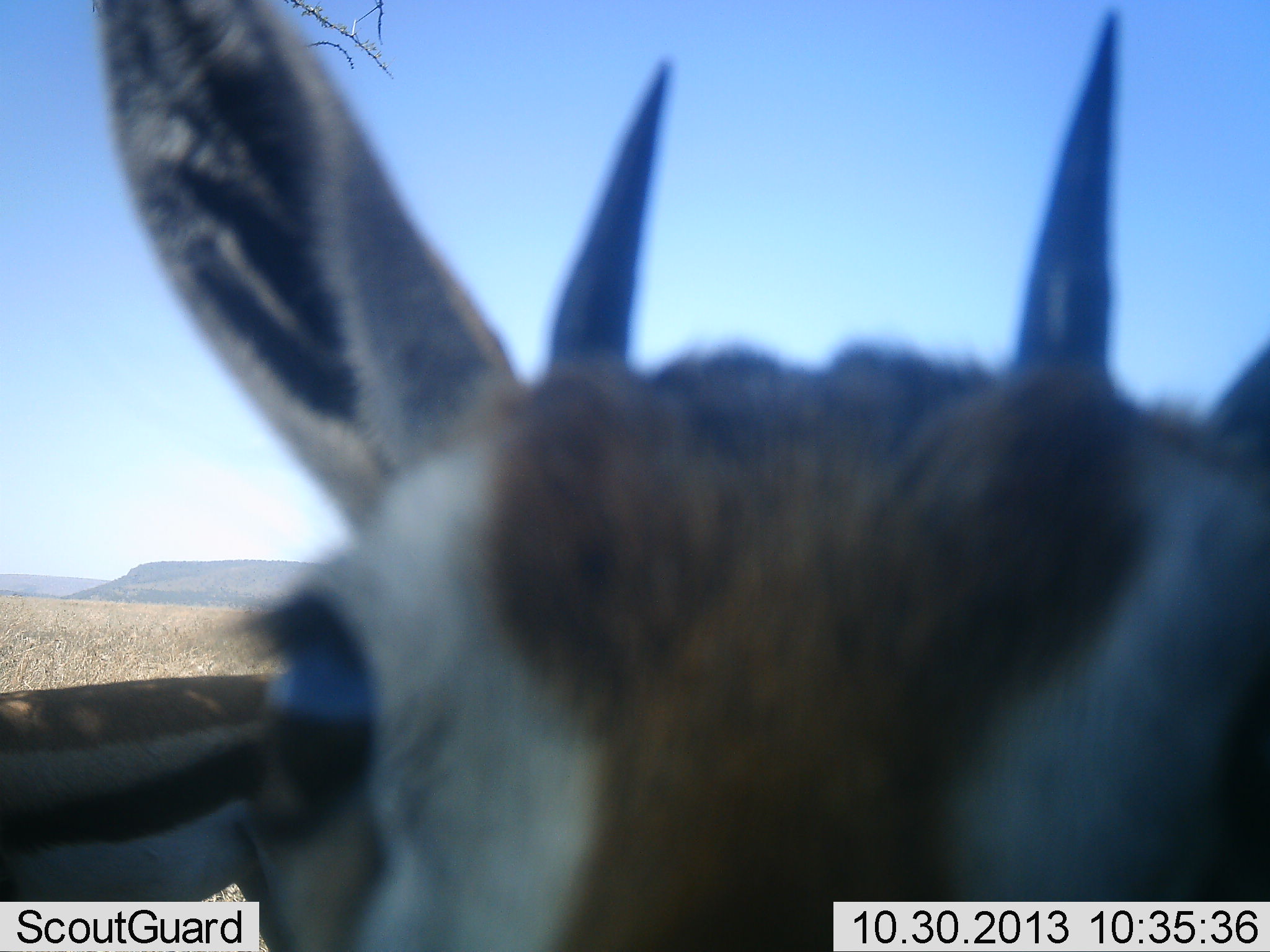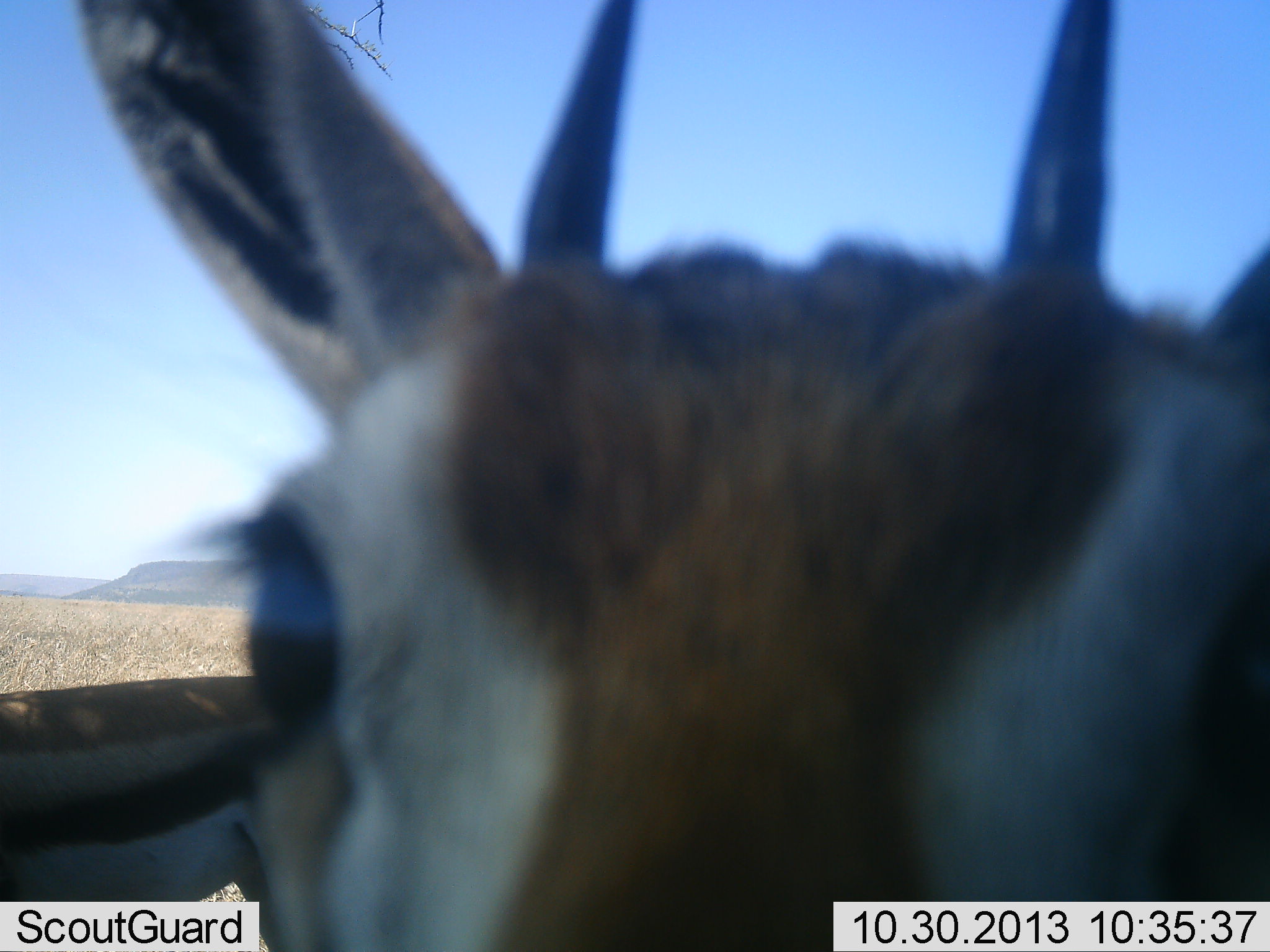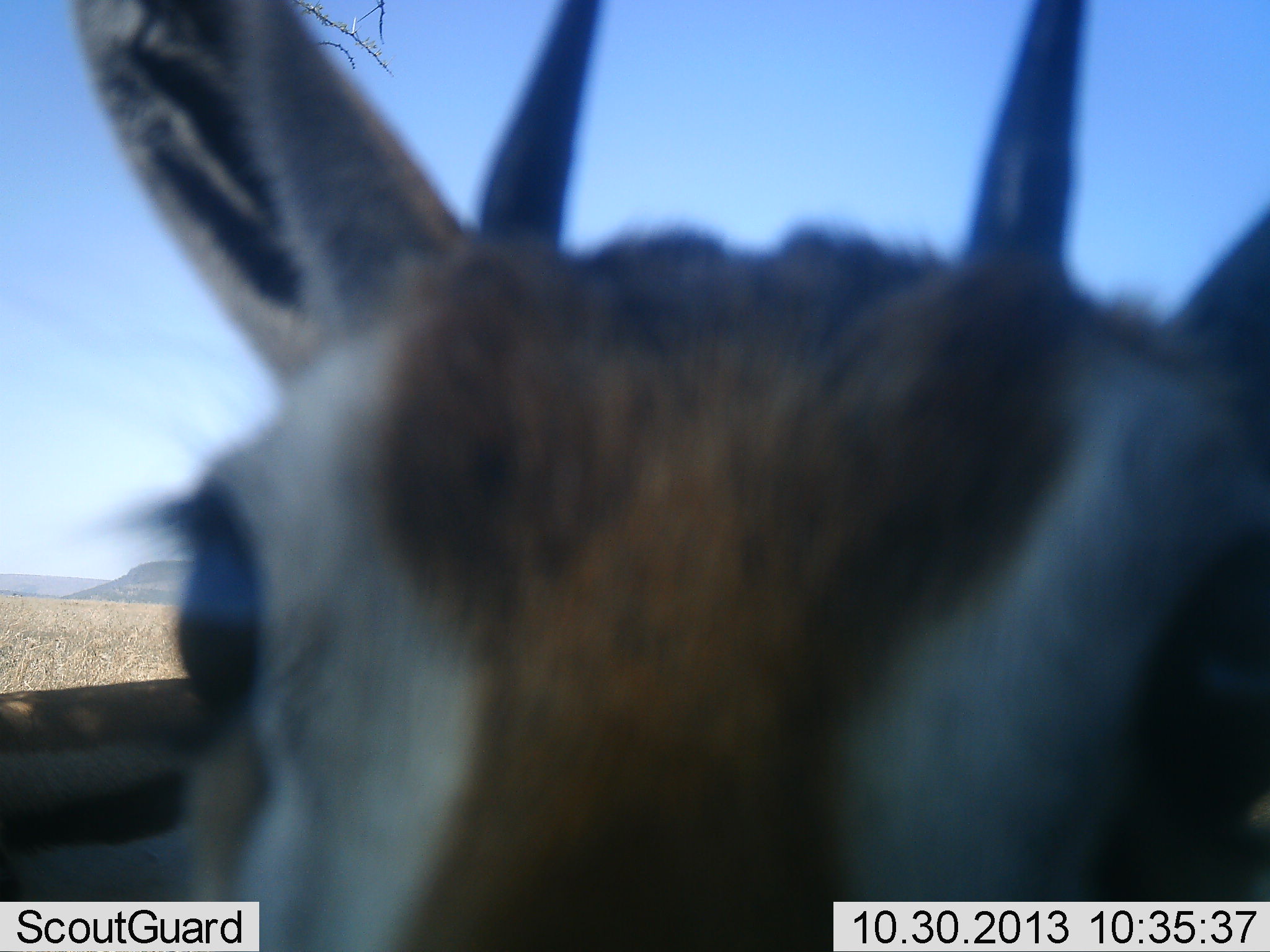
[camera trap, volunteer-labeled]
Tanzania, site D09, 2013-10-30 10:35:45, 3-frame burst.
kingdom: Animalia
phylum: Chordata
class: Mammalia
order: Artiodactyla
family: Bovidae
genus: Eudorcas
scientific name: Eudorcas thomsonii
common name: thomson's gazelle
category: gazellethomsons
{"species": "gazellethomsons (thomson's gazelle) (Eudorcas thomsonii)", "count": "2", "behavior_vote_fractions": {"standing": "95%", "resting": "5%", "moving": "5%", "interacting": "29%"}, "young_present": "14%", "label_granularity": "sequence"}